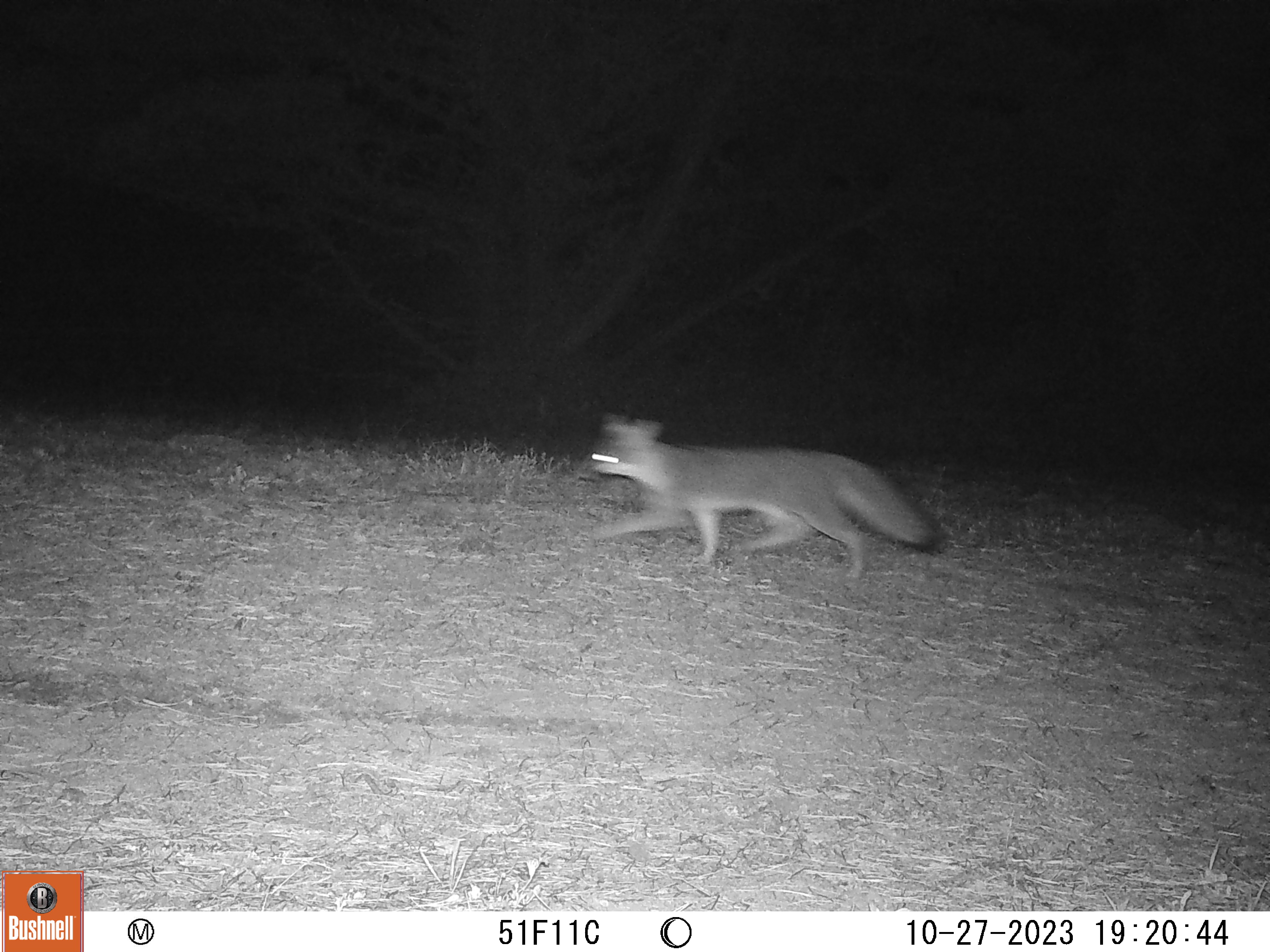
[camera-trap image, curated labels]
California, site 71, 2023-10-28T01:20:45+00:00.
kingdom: Animalia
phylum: Chordata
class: Mammalia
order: Carnivora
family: Canidae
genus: Urocyon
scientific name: Urocyon cinereoargenteus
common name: gray fox